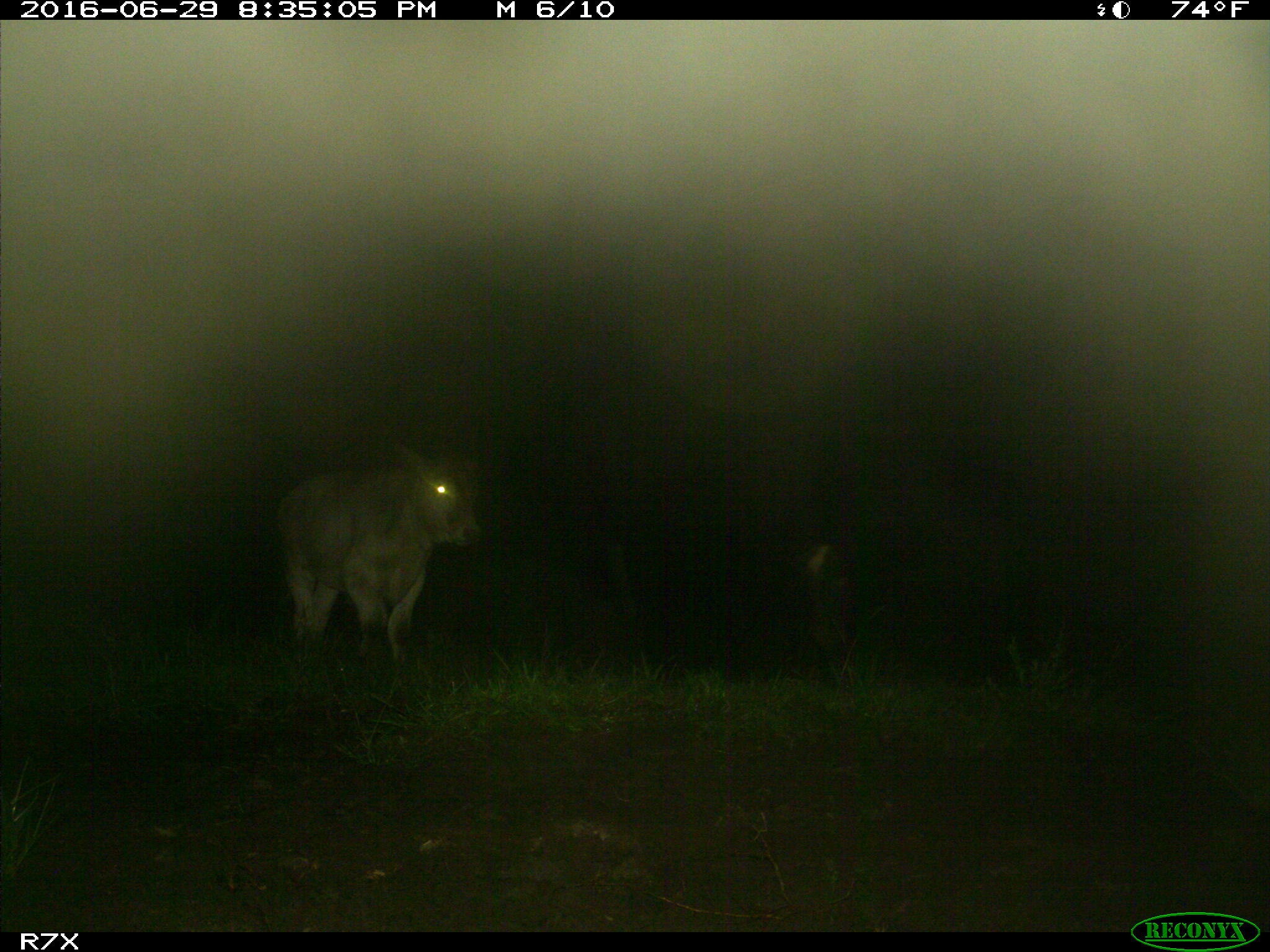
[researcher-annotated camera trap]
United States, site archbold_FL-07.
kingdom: Animalia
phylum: Chordata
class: Mammalia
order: Artiodactyla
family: Bovidae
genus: Bos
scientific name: Bos taurus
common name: domestic cow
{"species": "Bos taurus (domestic cow)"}